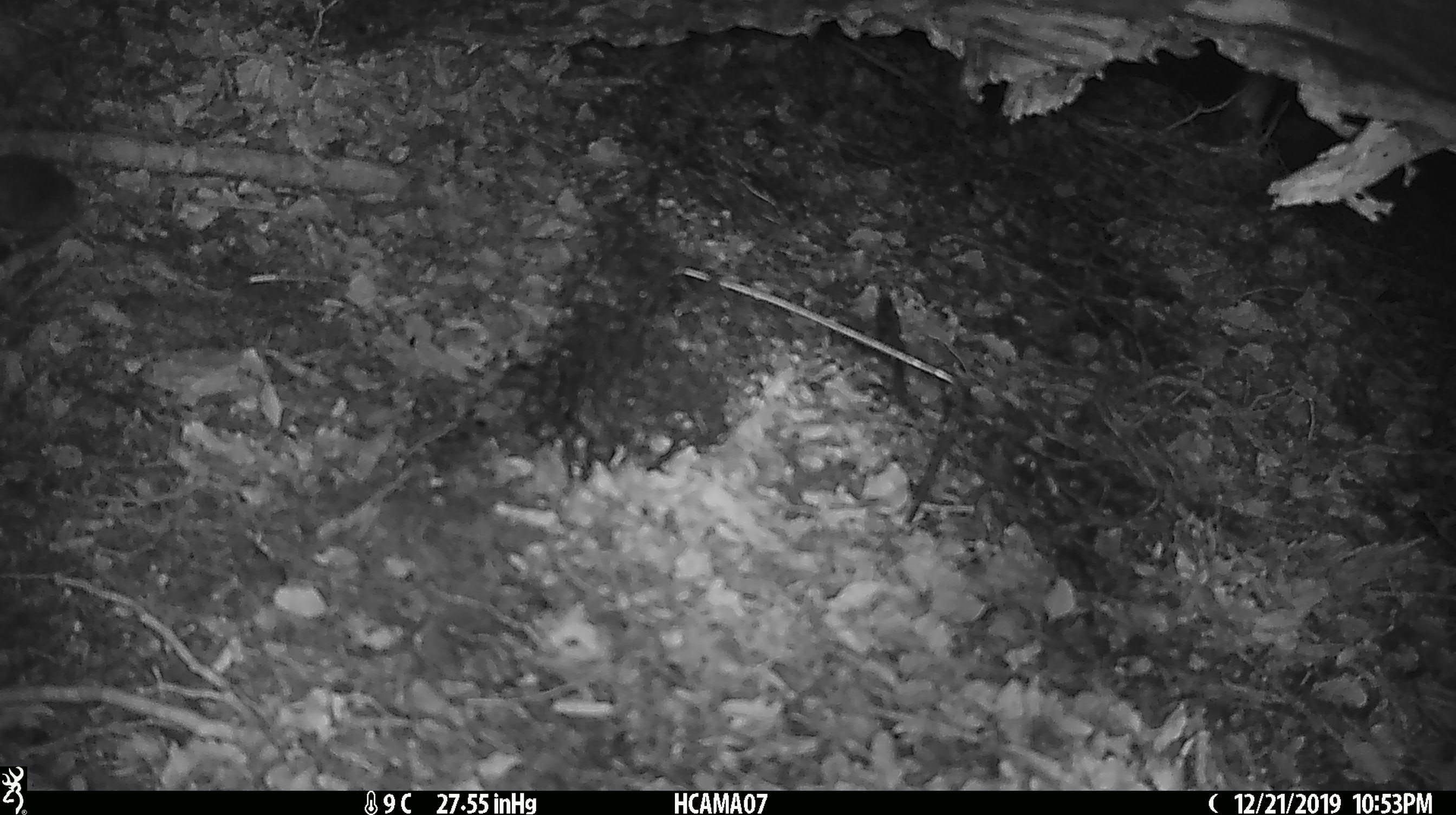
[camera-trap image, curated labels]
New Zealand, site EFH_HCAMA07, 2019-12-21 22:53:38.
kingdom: Animalia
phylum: Chordata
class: Mammalia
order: Rodentia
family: Muridae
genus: Mus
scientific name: Mus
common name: mouse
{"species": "mouse (Mus)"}